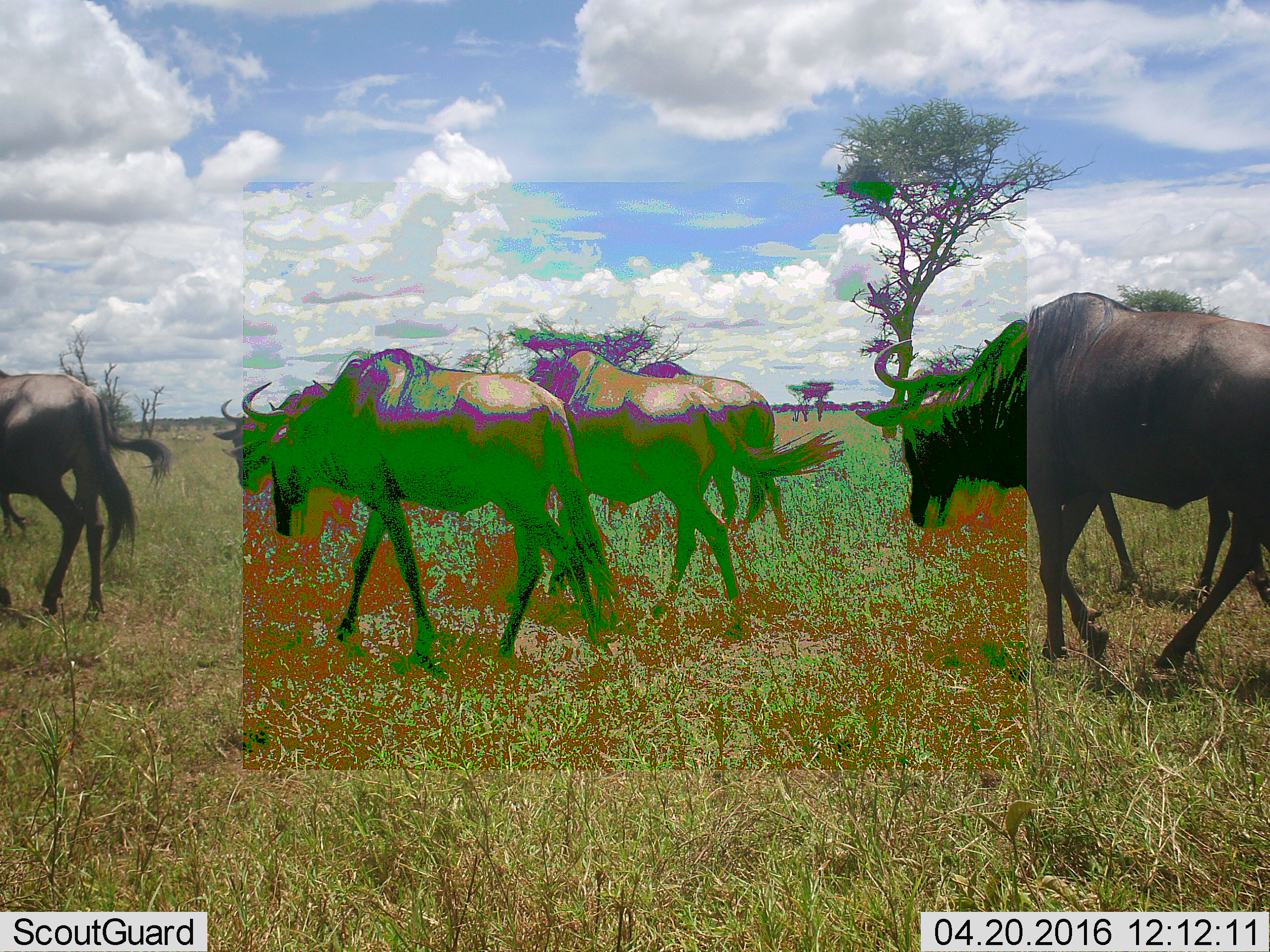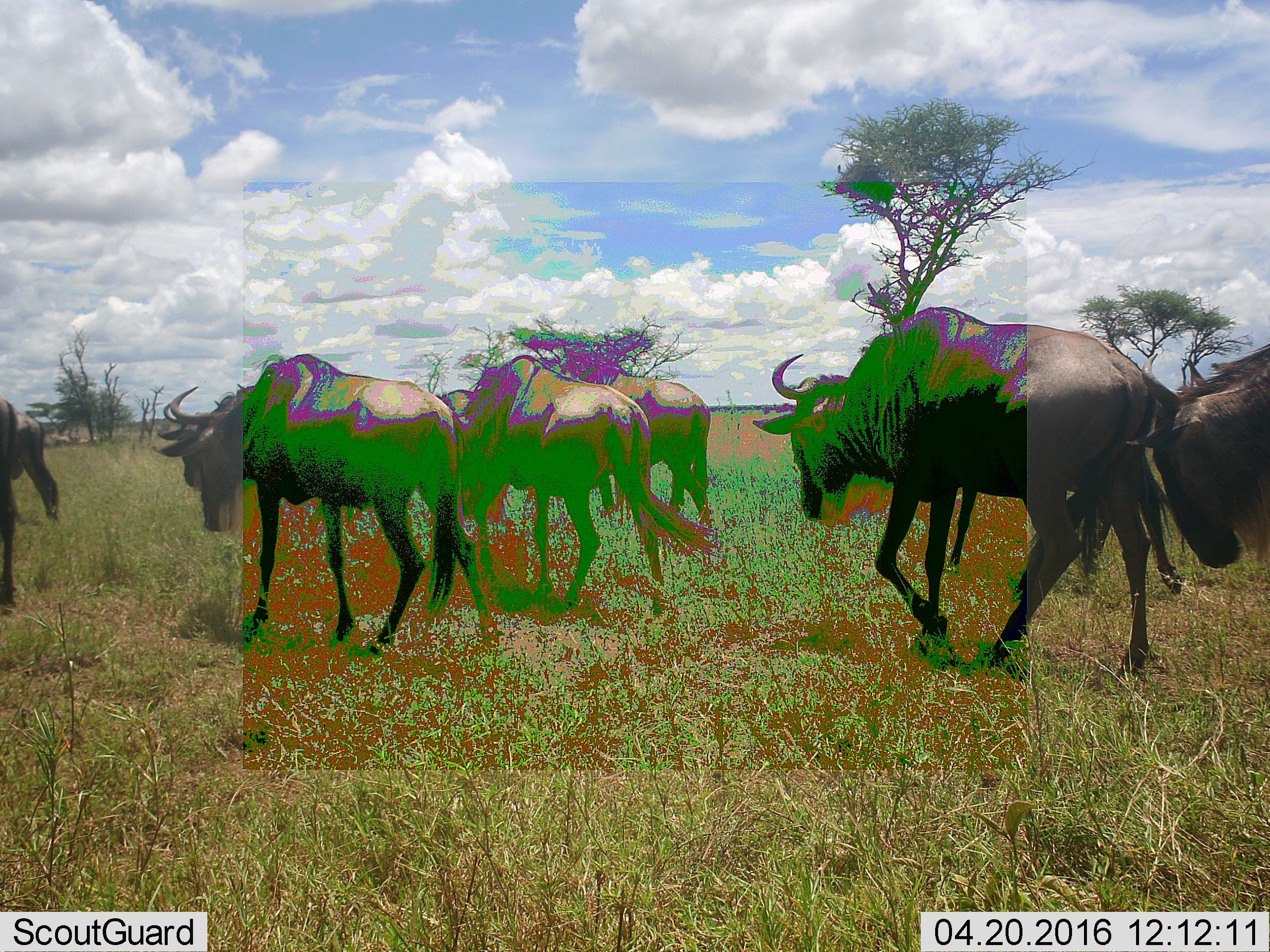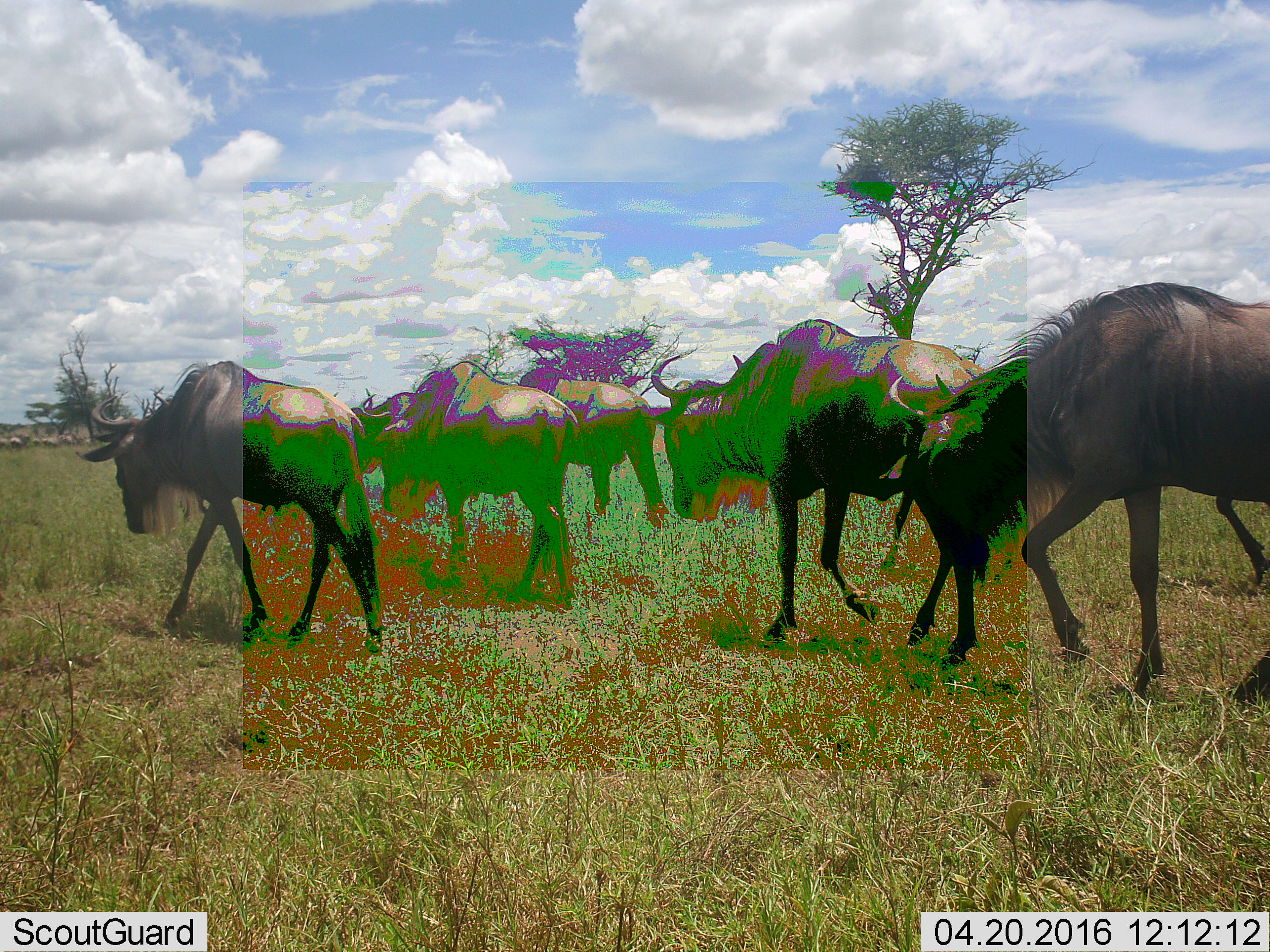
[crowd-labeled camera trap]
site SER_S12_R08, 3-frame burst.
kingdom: Animalia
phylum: Chordata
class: Mammalia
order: Artiodactyla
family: Bovidae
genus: Connochaetes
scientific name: Connochaetes taurinus taurinus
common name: blue wildebeest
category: wildebeestblue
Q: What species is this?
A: Wildebeestblue (blue wildebeest) (Connochaetes taurinus taurinus).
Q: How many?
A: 11-50.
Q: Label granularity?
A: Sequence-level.